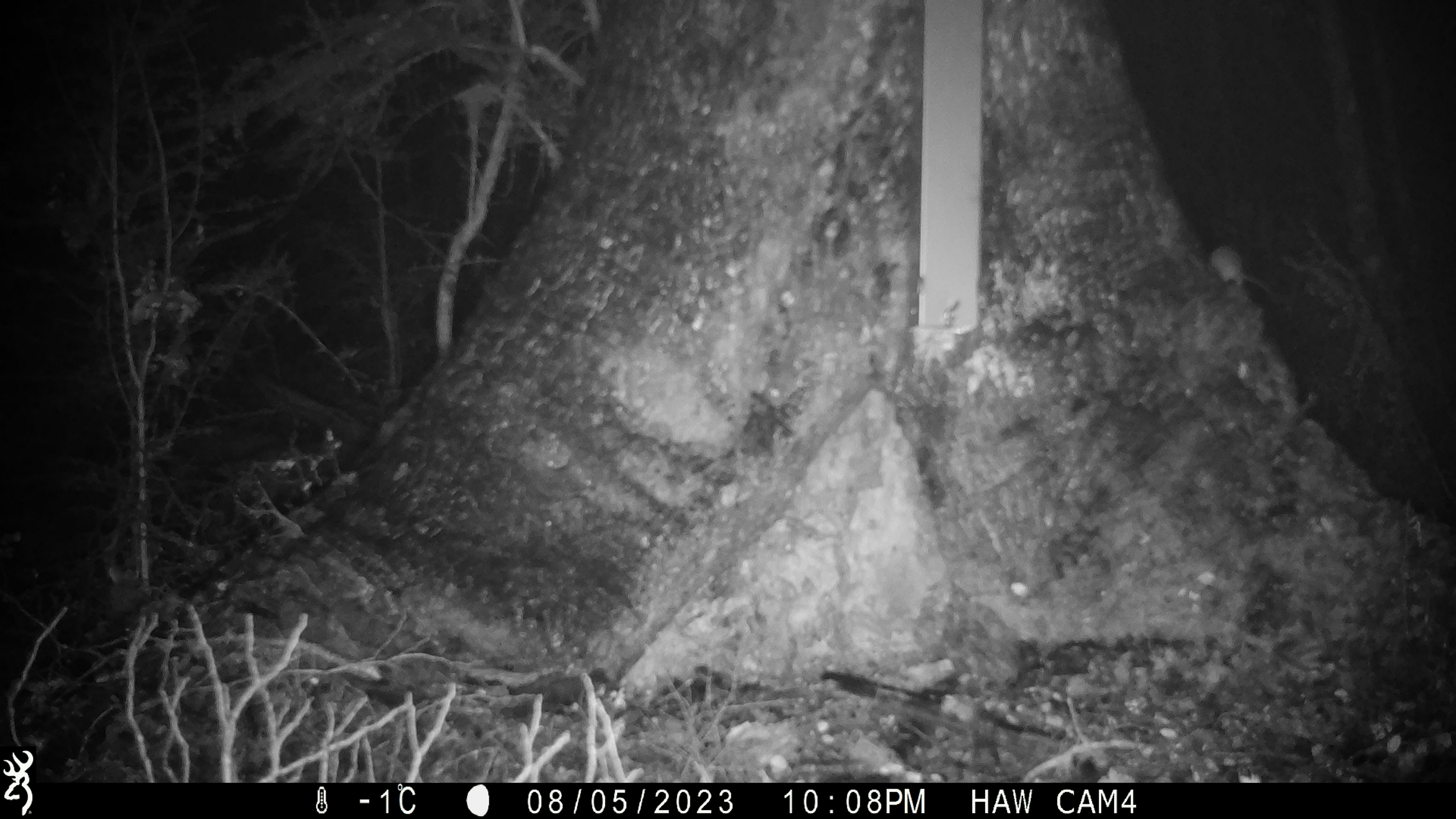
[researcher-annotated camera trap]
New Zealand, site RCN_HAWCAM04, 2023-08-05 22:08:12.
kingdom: Animalia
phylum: Chordata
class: Mammalia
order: Rodentia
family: Muridae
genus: Mus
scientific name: Mus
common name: mouse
Mouse (Mus).